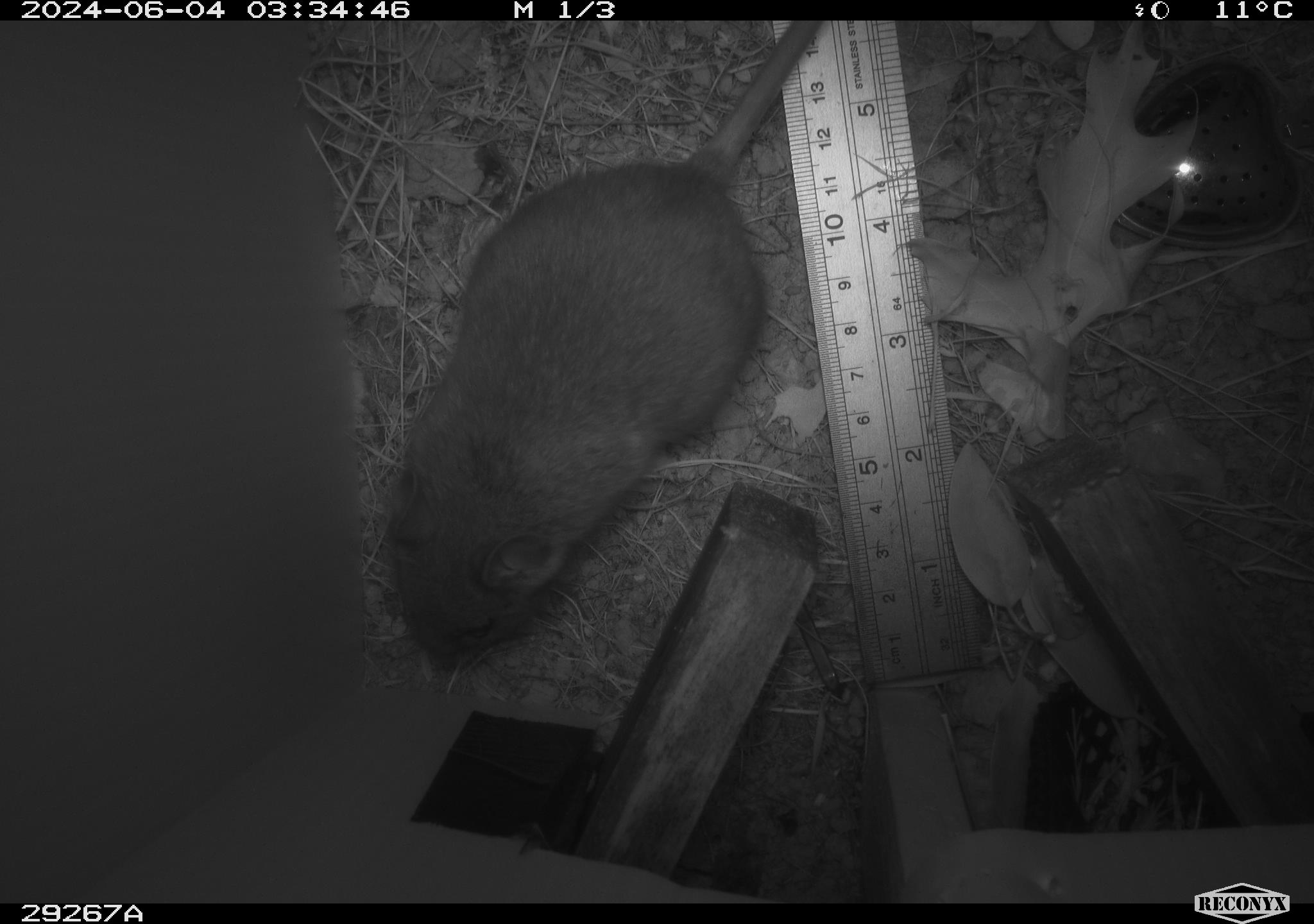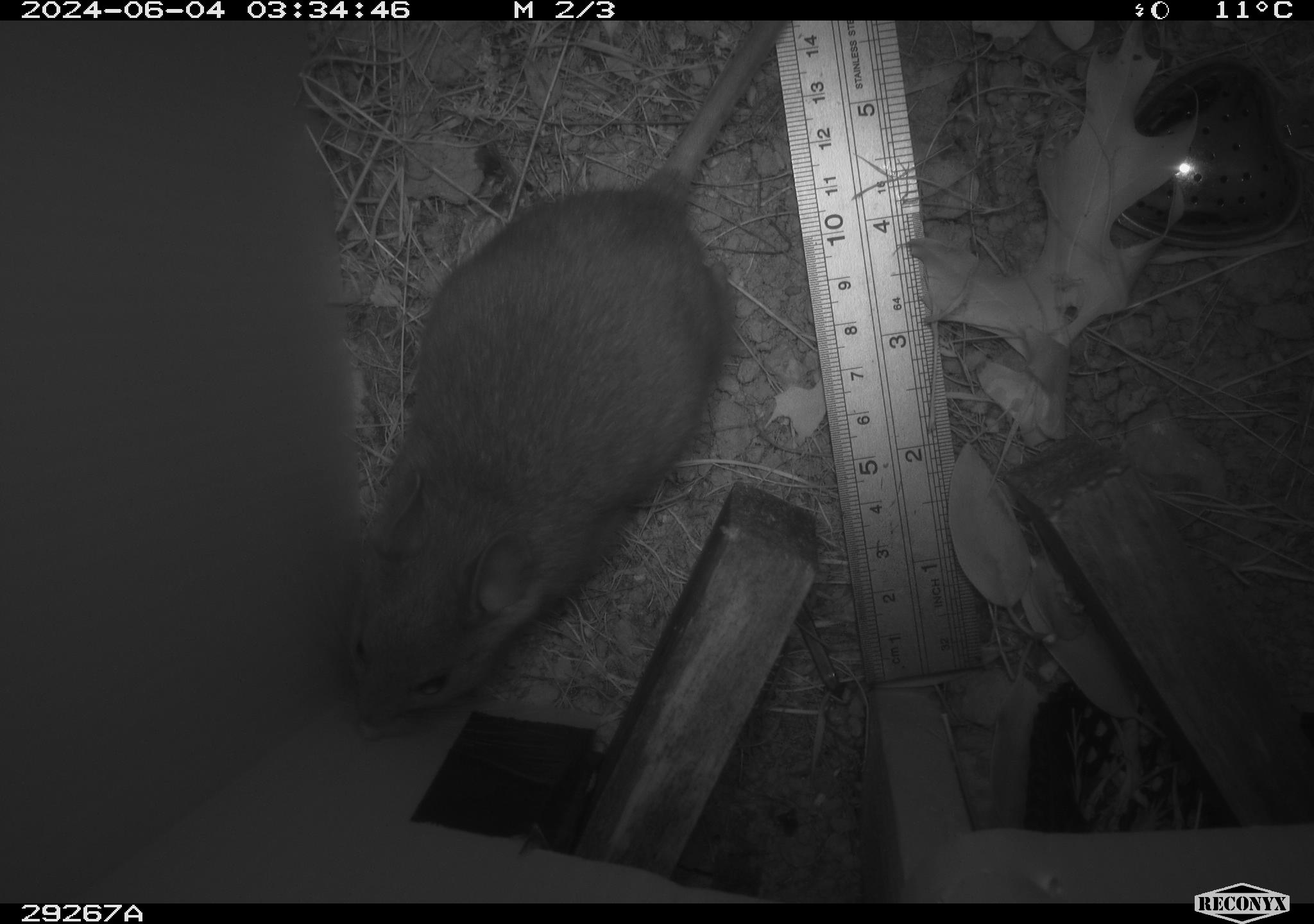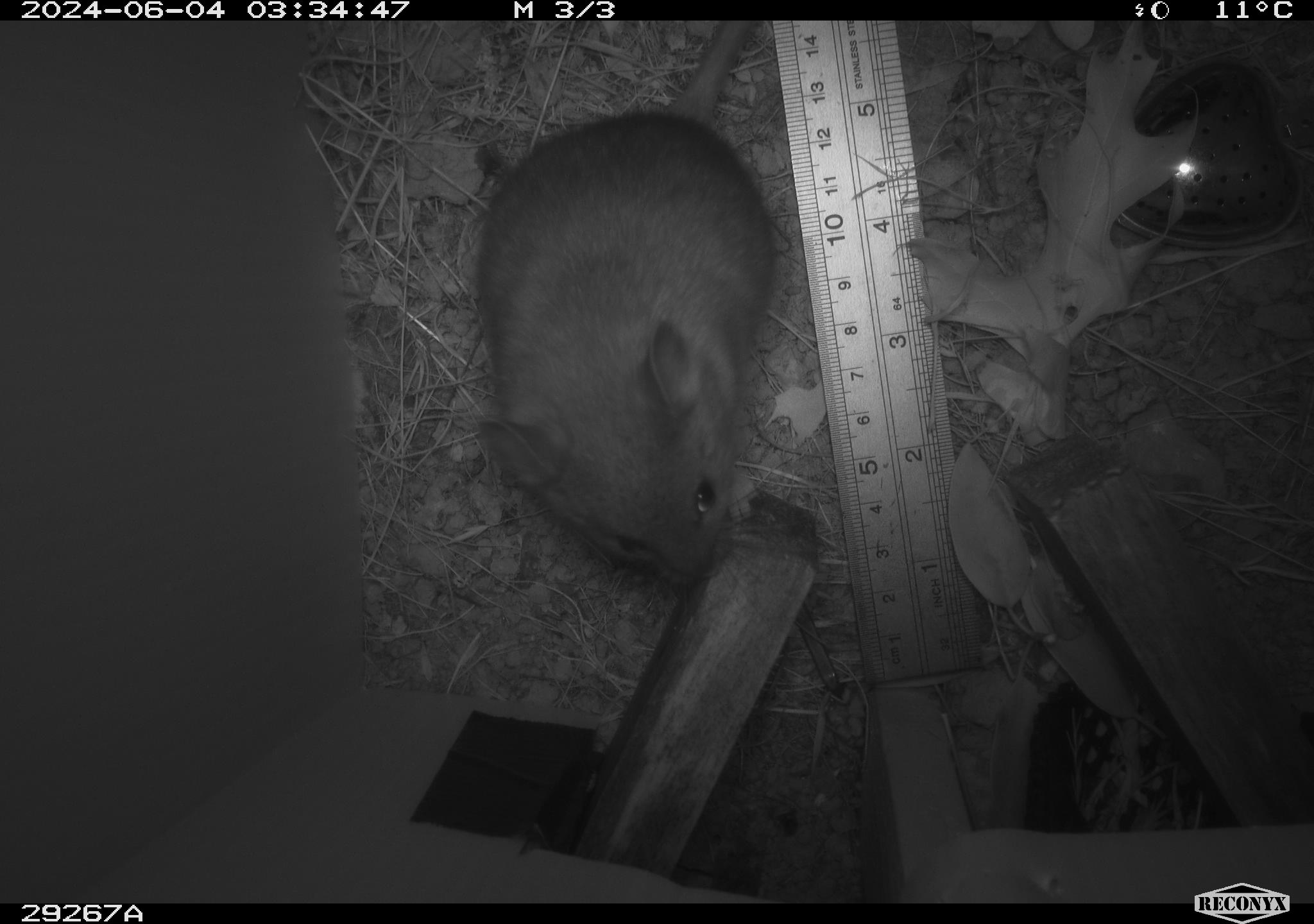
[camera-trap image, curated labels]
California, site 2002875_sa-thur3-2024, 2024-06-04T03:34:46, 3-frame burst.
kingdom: Animalia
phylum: Chordata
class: Mammalia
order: Rodentia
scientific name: Rodentia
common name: rodent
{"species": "rodent (Rodentia)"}